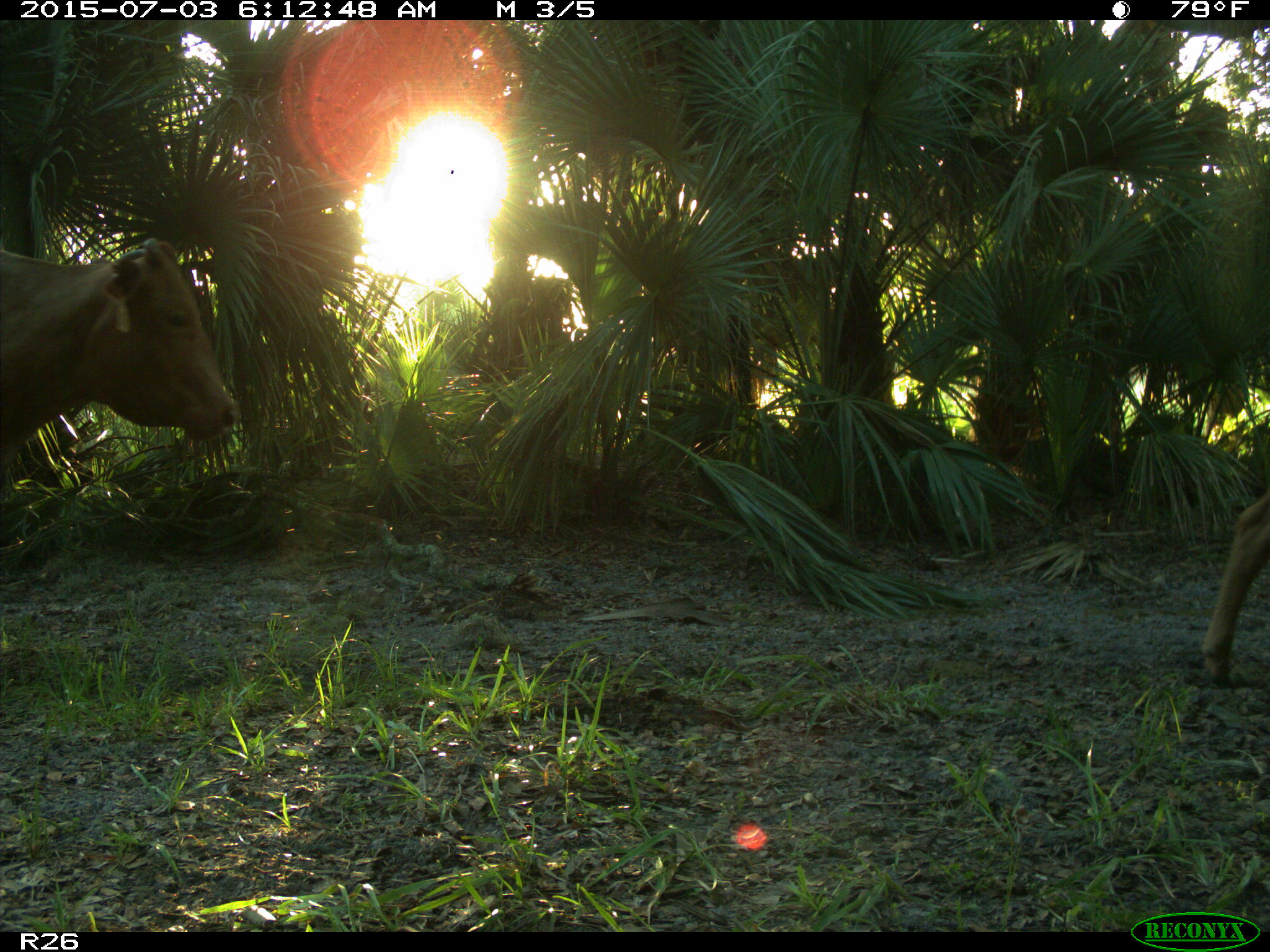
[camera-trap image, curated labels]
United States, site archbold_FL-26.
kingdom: Animalia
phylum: Chordata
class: Mammalia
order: Artiodactyla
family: Bovidae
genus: Bos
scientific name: Bos taurus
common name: domestic cow